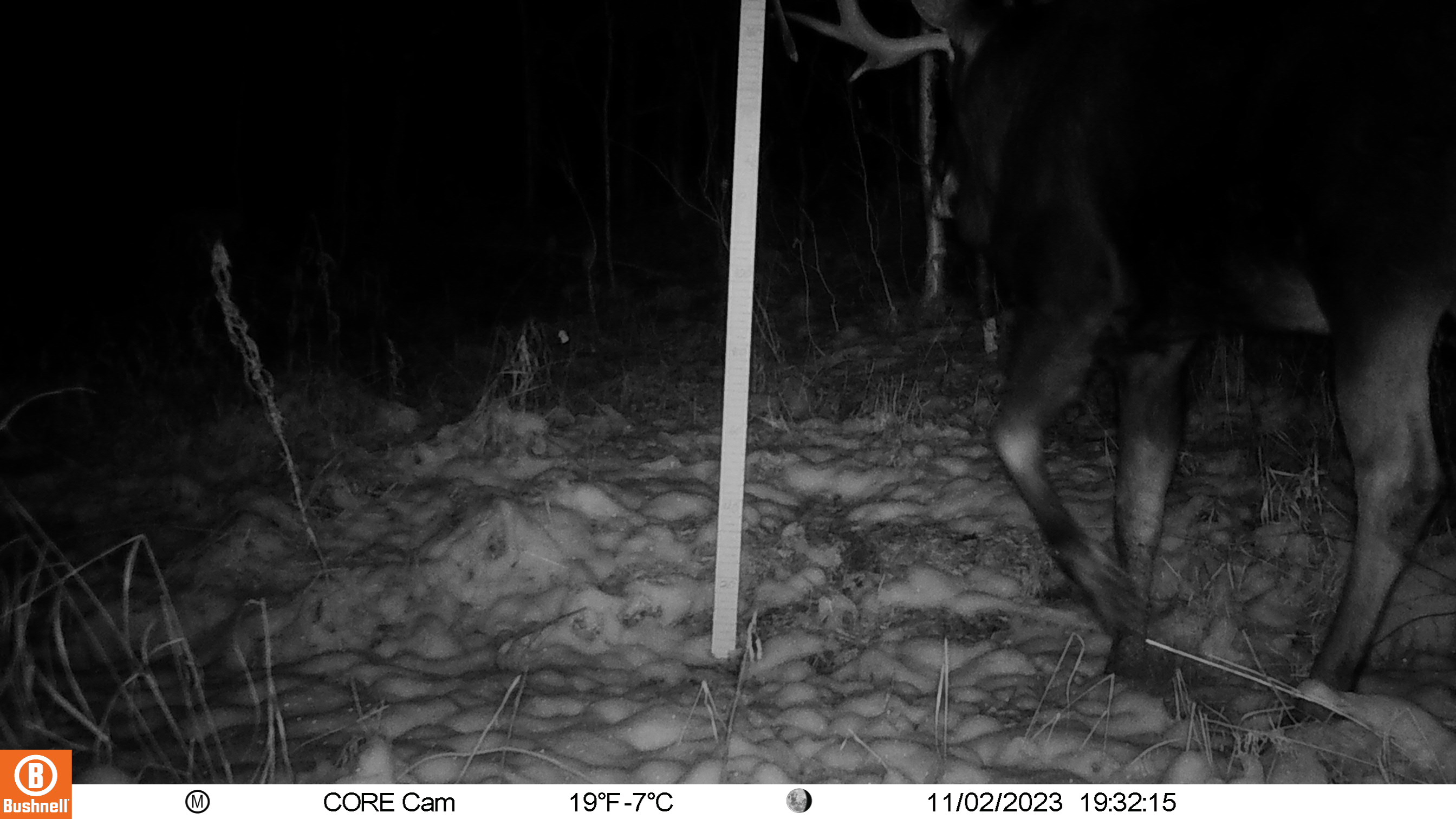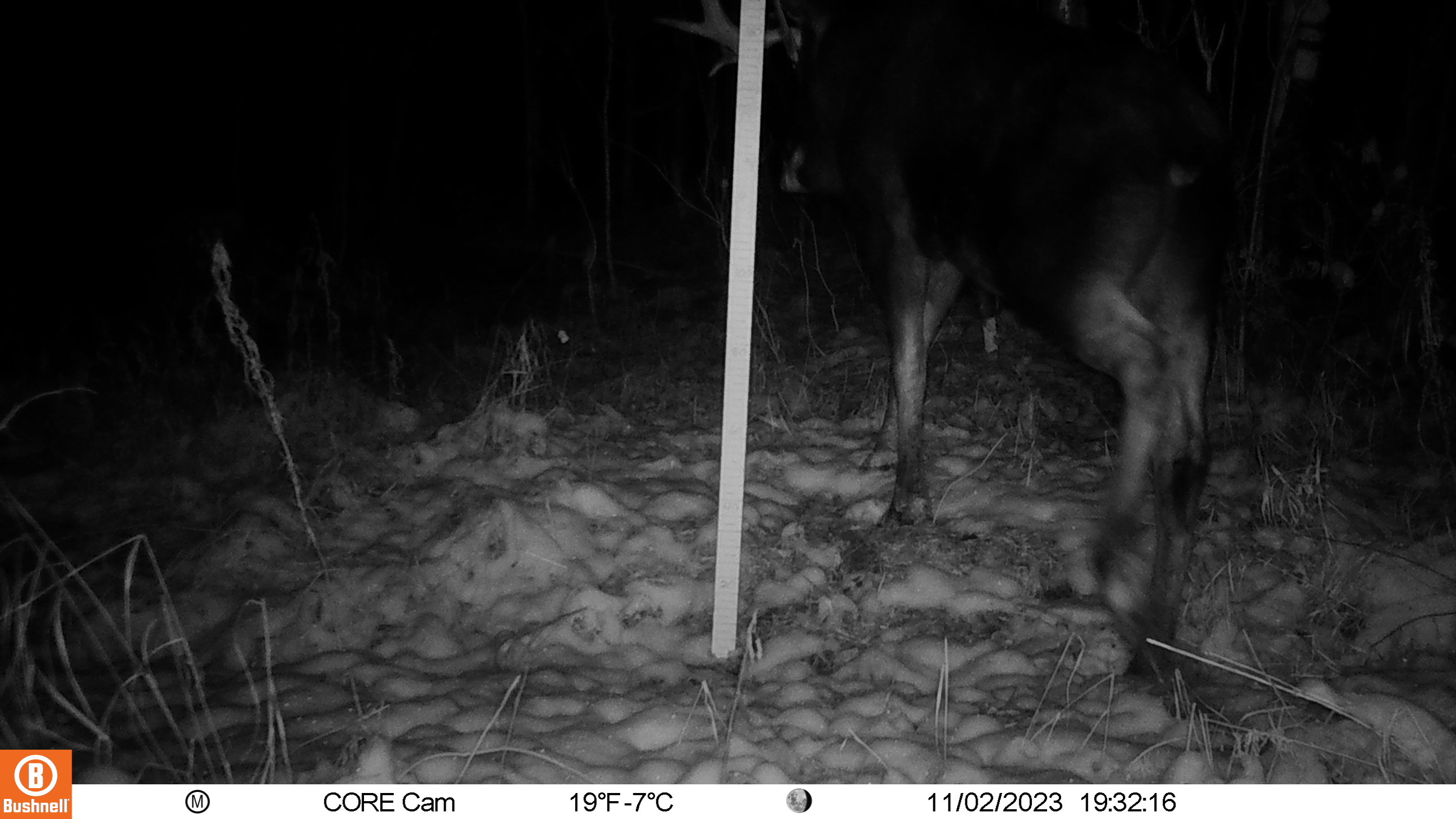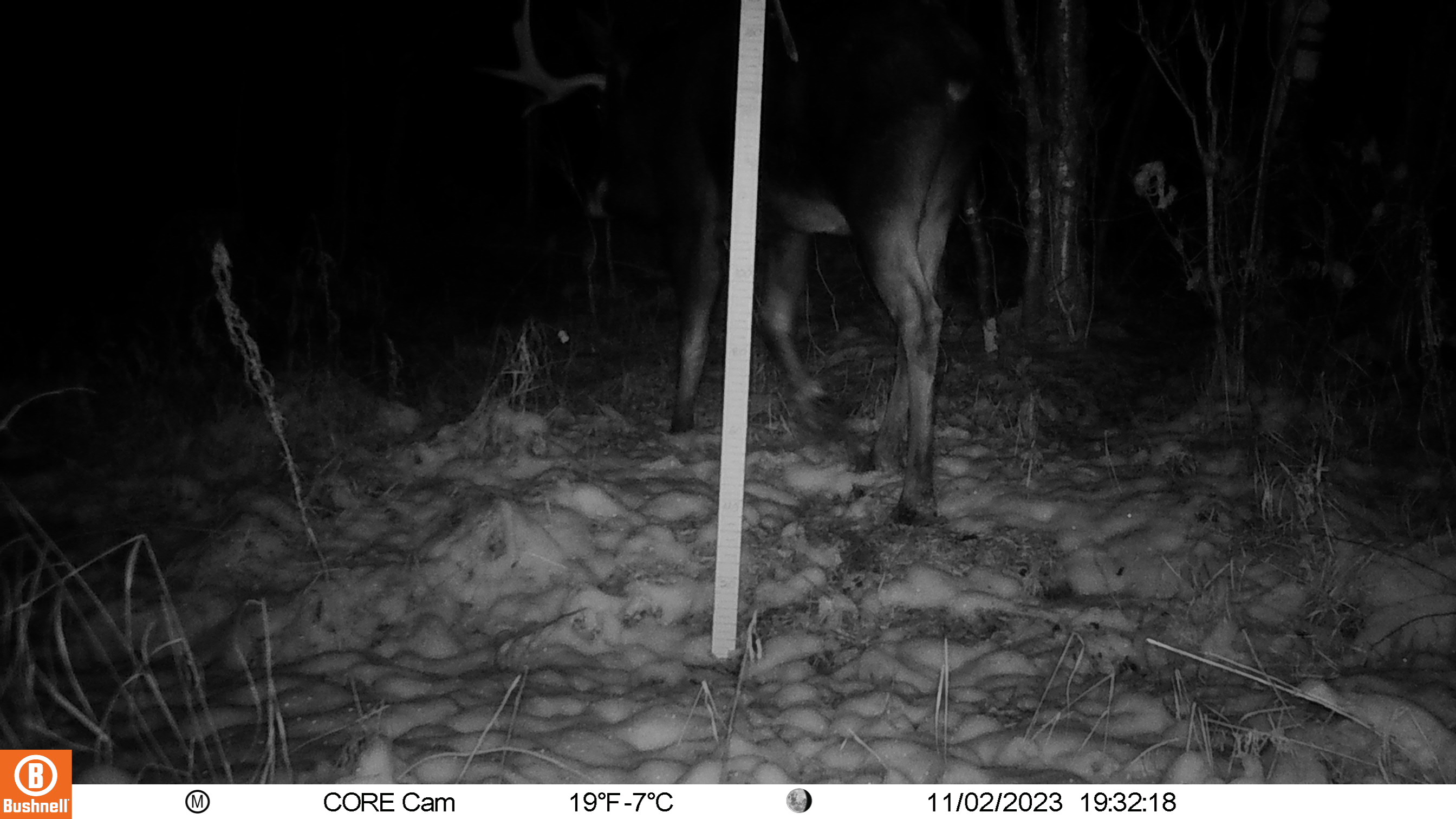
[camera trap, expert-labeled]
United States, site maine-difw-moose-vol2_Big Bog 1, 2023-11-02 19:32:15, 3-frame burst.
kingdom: Animalia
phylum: Chordata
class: Mammalia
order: Artiodactyla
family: Cervidae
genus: Alces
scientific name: Alces alces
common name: moose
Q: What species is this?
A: Moose (Alces alces).